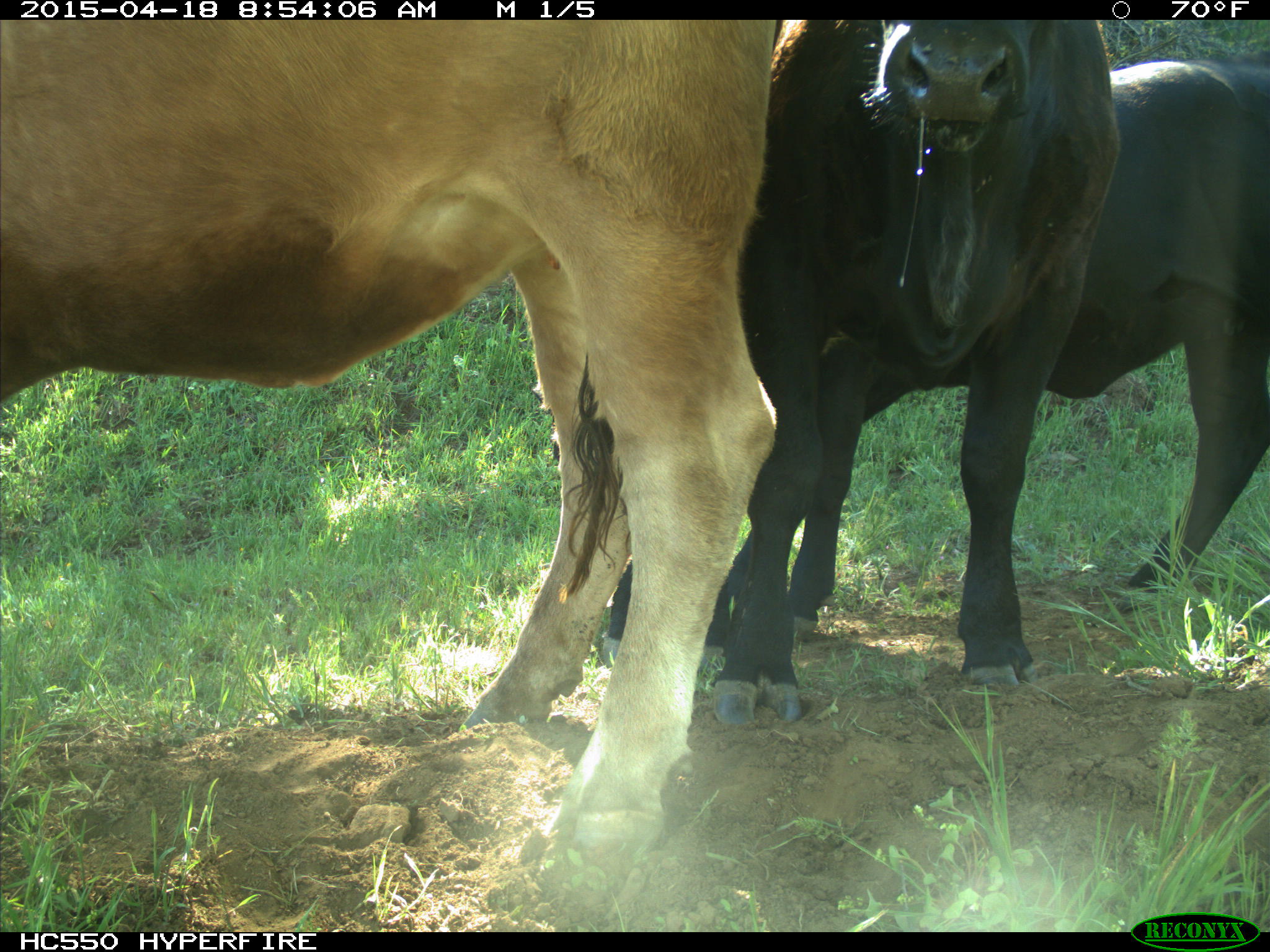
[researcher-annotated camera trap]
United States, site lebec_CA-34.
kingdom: Animalia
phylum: Chordata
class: Mammalia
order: Artiodactyla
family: Bovidae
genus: Bos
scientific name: Bos taurus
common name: domestic cow